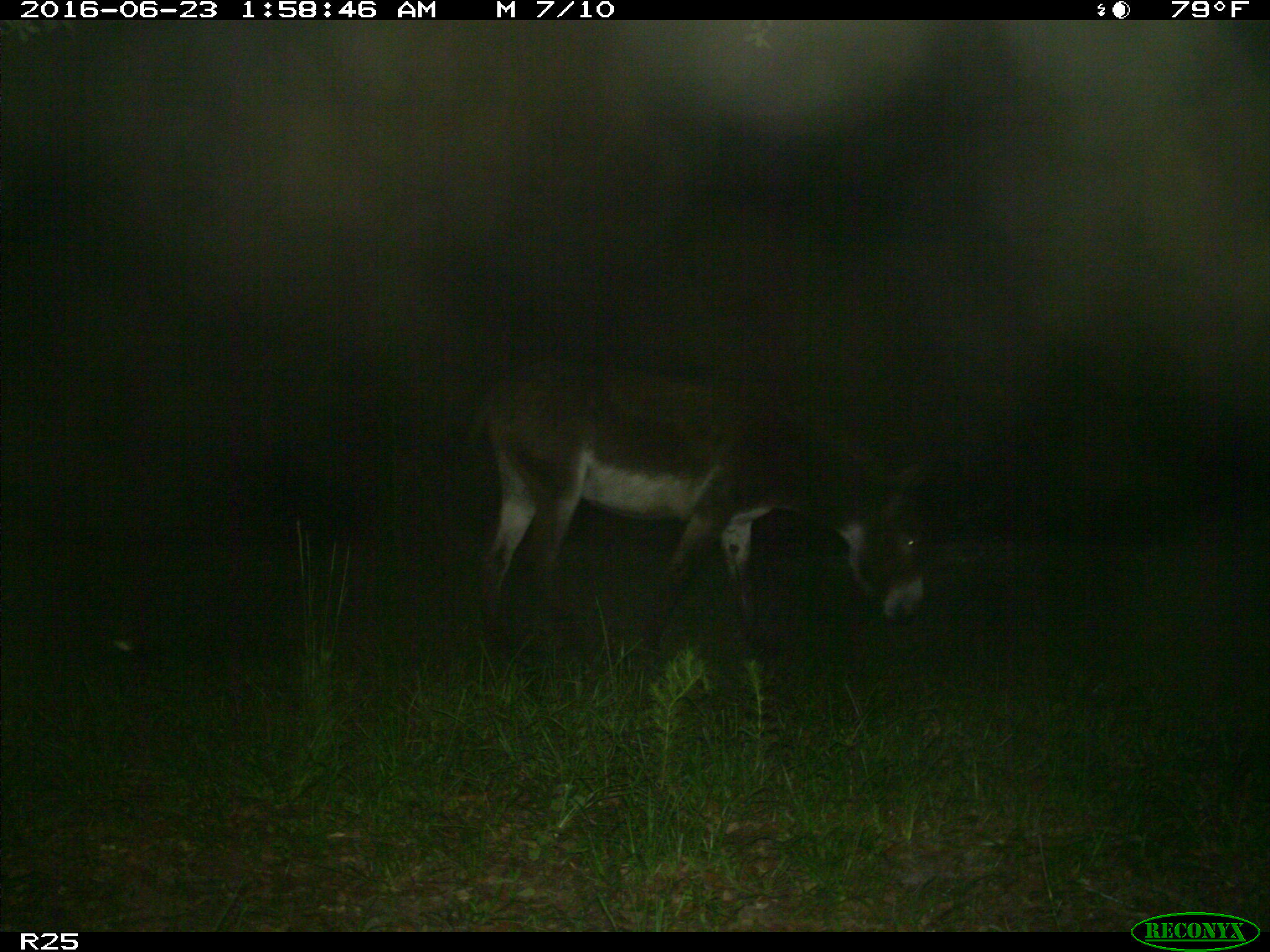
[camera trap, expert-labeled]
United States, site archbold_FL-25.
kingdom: Animalia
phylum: Chordata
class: Mammalia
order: Artiodactyla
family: Bovidae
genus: Bos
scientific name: Bos taurus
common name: domestic cow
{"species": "Bos taurus (domestic cow)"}